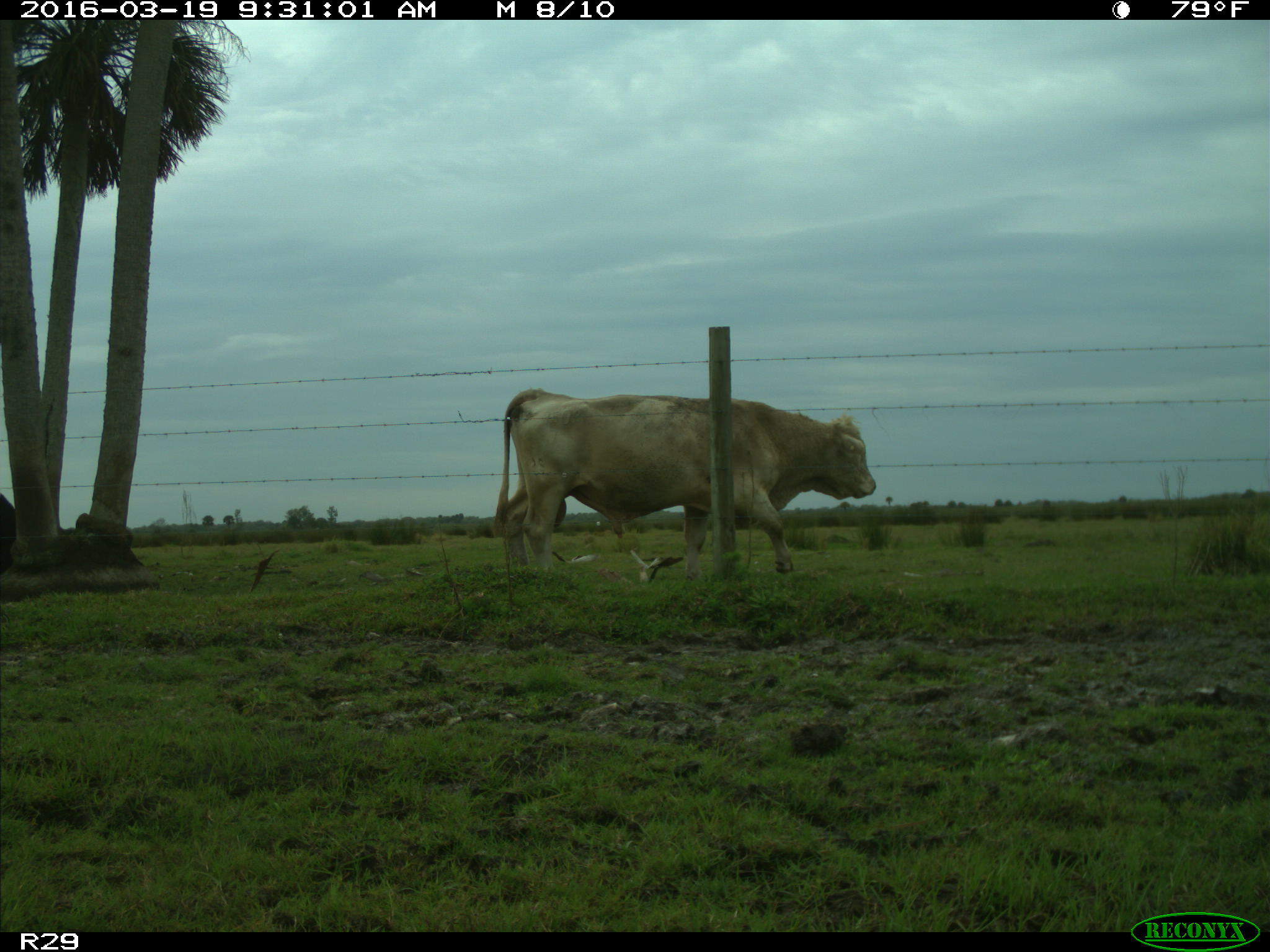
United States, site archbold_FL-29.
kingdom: Animalia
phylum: Chordata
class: Mammalia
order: Artiodactyla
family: Bovidae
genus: Bos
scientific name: Bos taurus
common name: domestic cow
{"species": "Bos taurus (domestic cow)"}